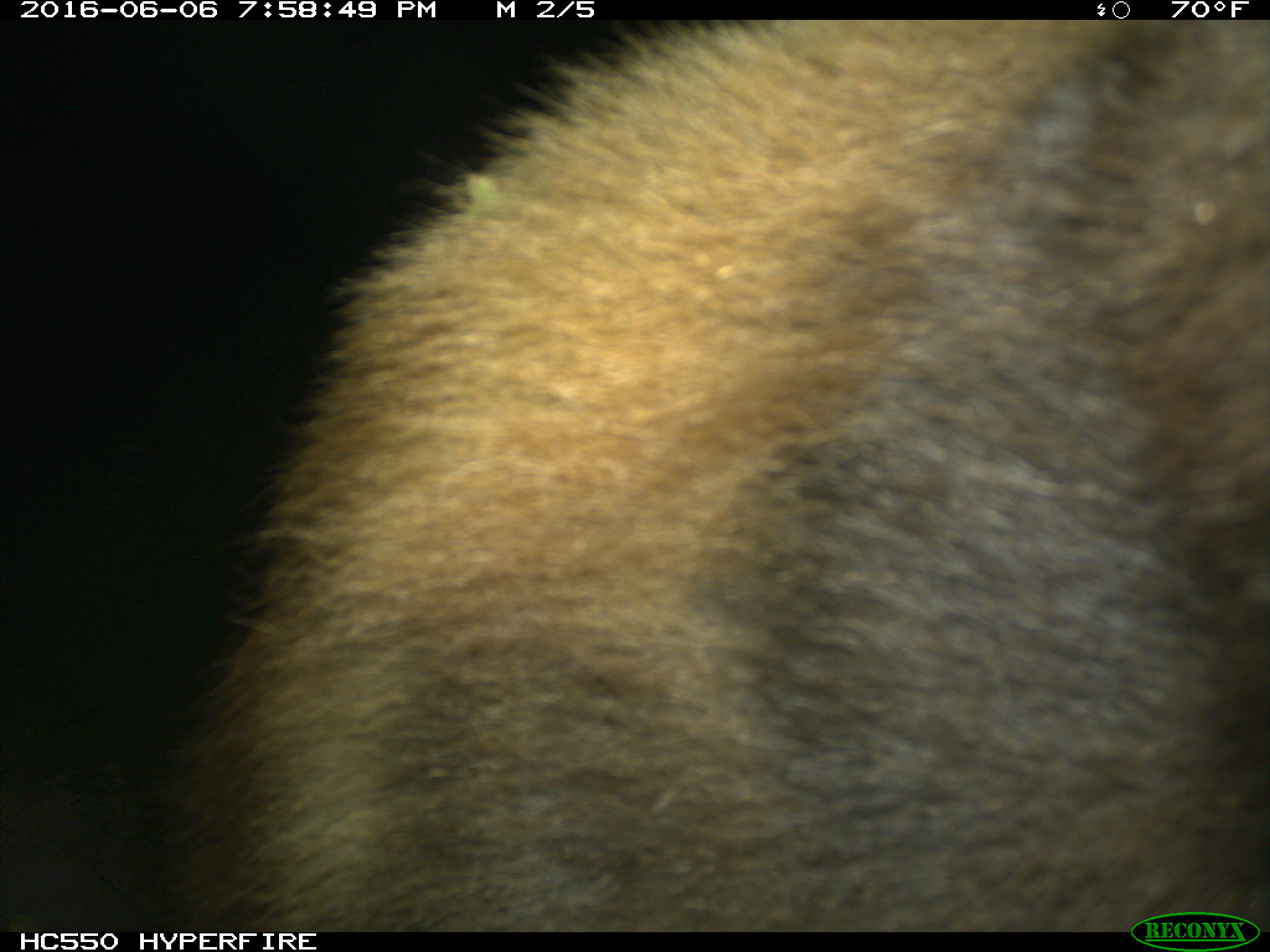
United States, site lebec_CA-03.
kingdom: Animalia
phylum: Chordata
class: Mammalia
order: Carnivora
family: Ursidae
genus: Ursus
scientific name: Ursus americanus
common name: american black bear